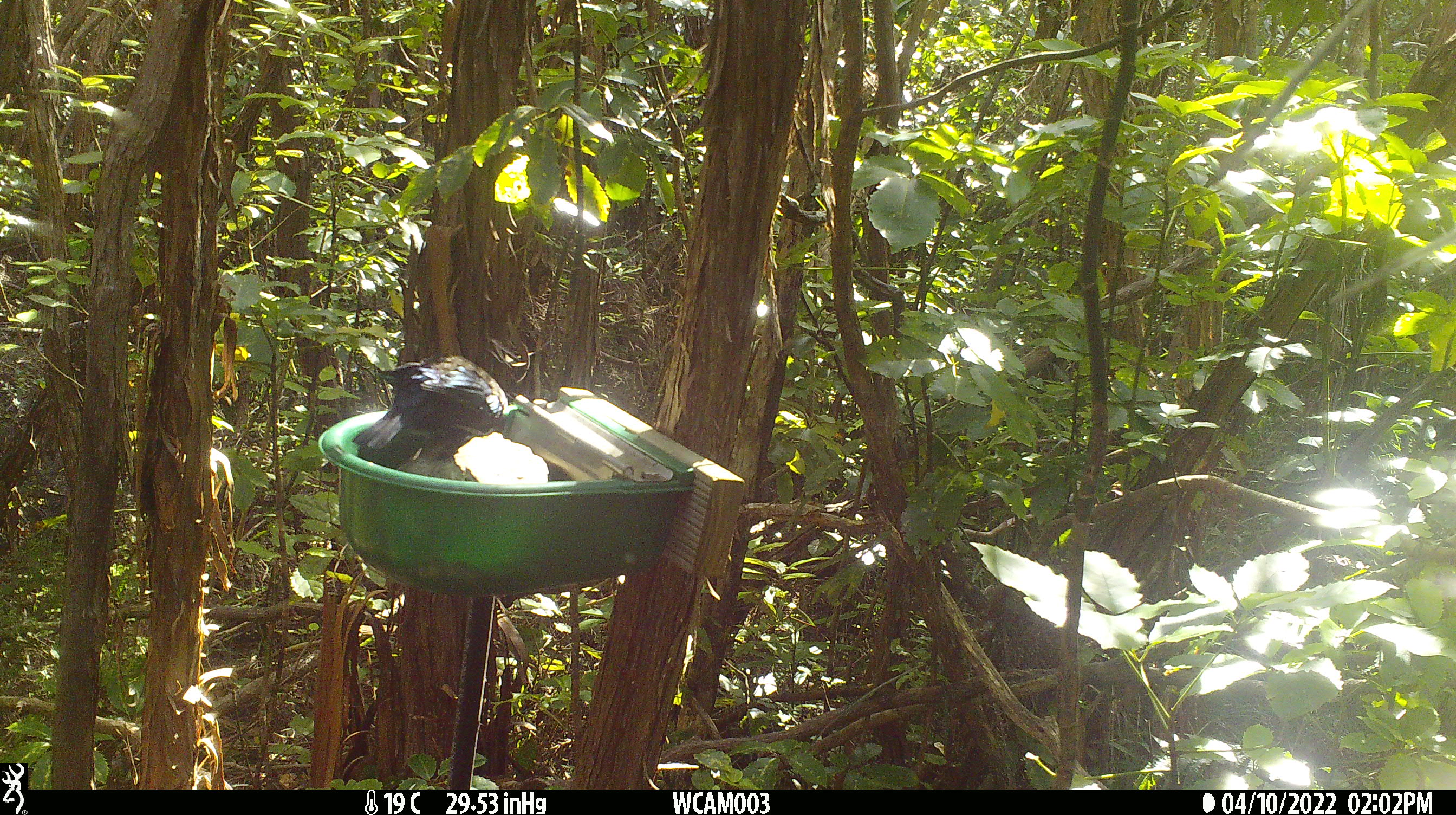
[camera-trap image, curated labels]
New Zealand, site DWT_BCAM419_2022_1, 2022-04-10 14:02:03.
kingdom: Animalia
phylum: Chordata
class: Aves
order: Passeriformes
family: Meliphagidae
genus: Prosthemadera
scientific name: Prosthemadera novaeseelandiae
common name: tui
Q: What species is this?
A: Tui (Prosthemadera novaeseelandiae).